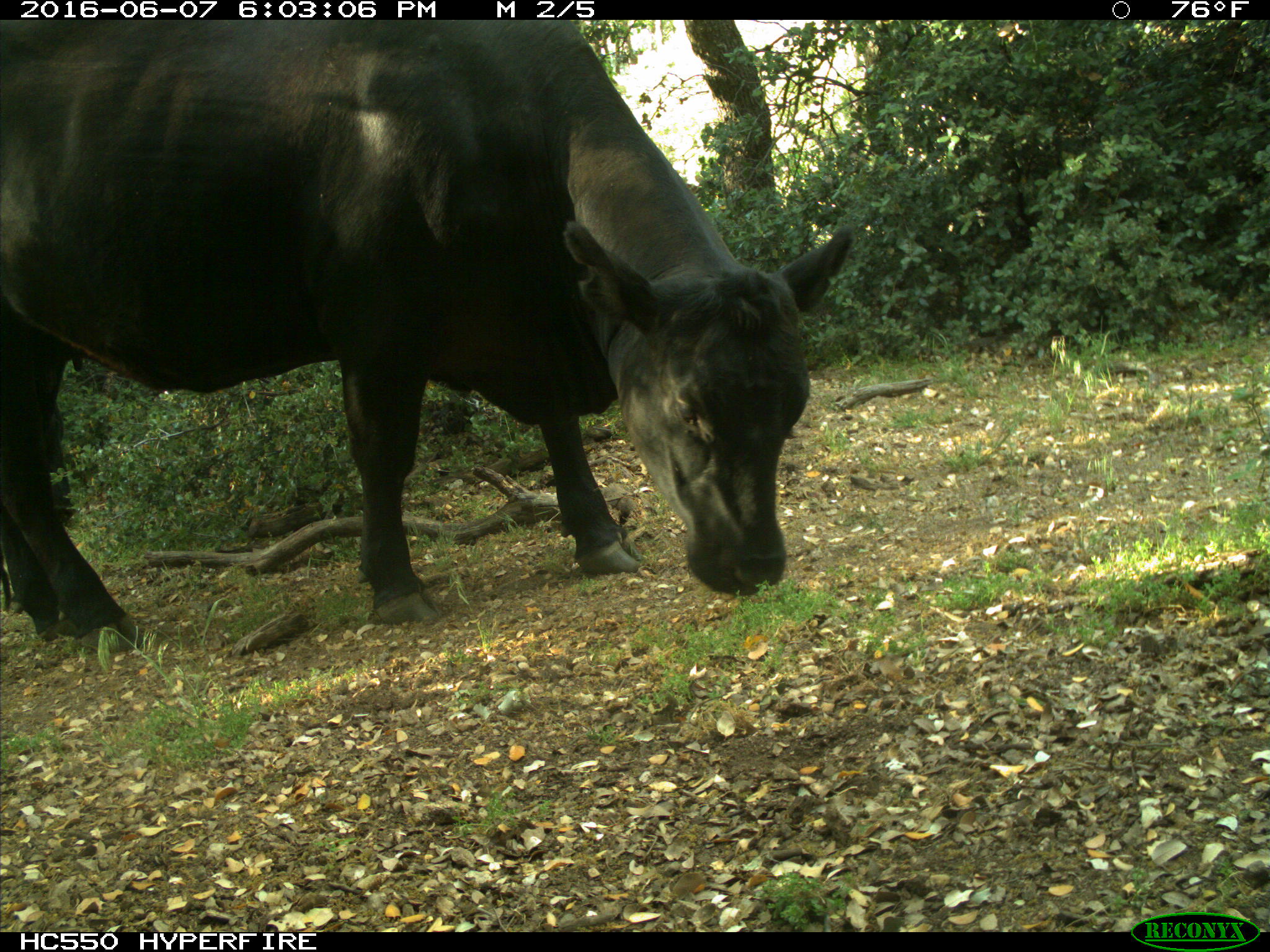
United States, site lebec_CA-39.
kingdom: Animalia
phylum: Chordata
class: Mammalia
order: Artiodactyla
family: Bovidae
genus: Bos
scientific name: Bos taurus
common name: domestic cow